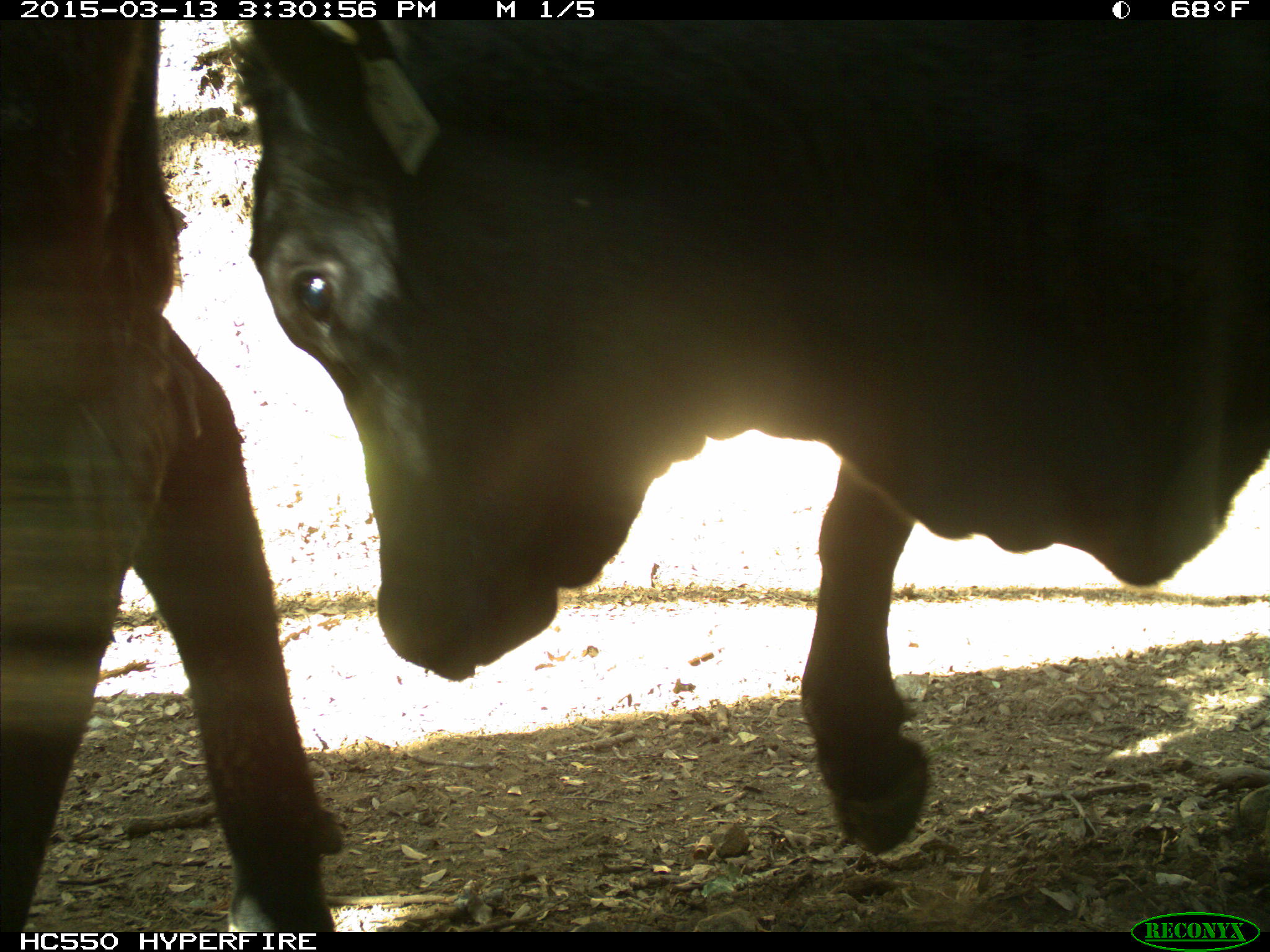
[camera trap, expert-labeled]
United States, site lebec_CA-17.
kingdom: Animalia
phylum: Chordata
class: Mammalia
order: Artiodactyla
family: Bovidae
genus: Bos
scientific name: Bos taurus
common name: domestic cow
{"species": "Bos taurus (domestic cow)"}